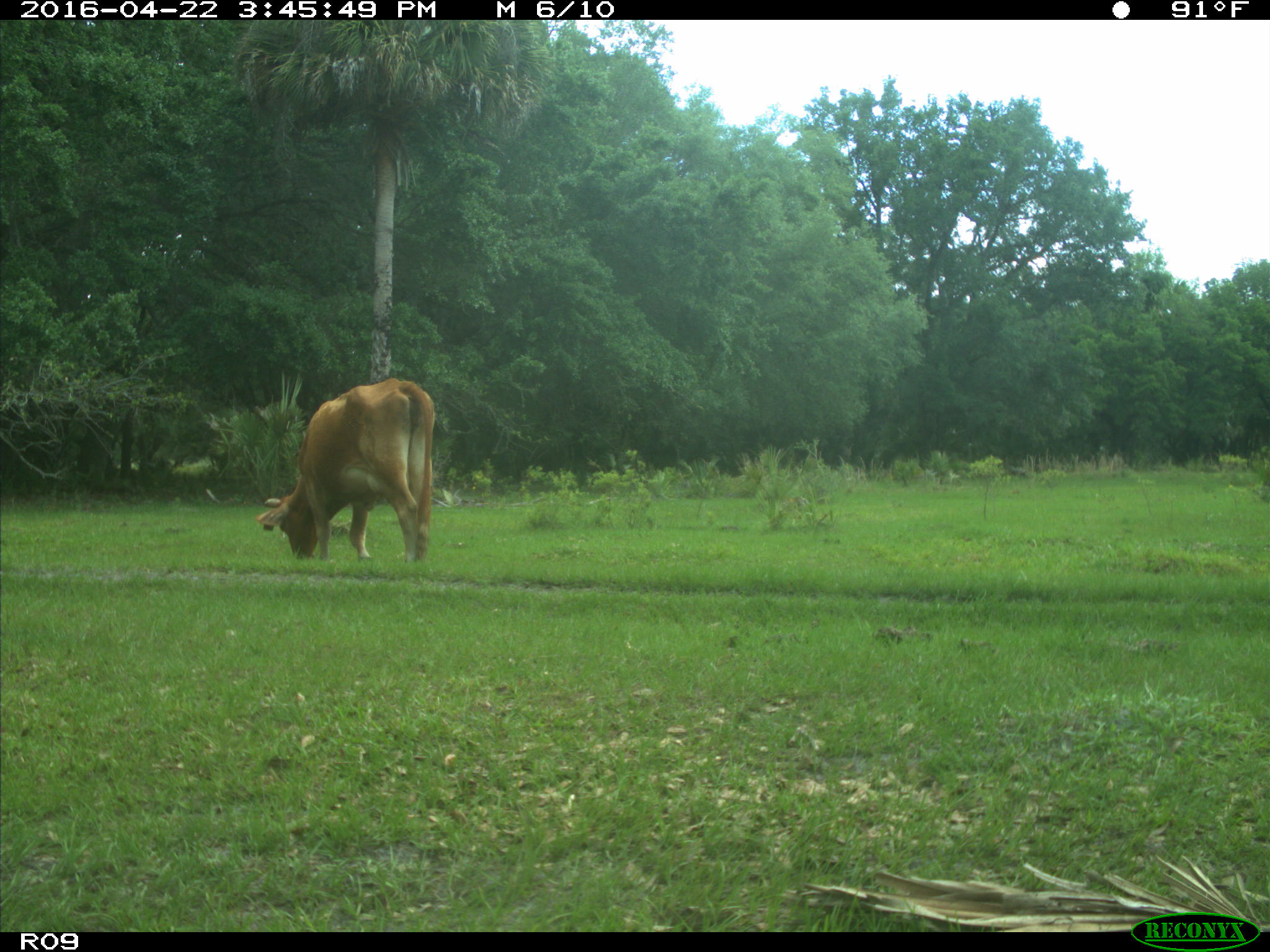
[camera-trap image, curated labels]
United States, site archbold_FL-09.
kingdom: Animalia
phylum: Chordata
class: Mammalia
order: Artiodactyla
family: Bovidae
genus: Bos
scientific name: Bos taurus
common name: domestic cow